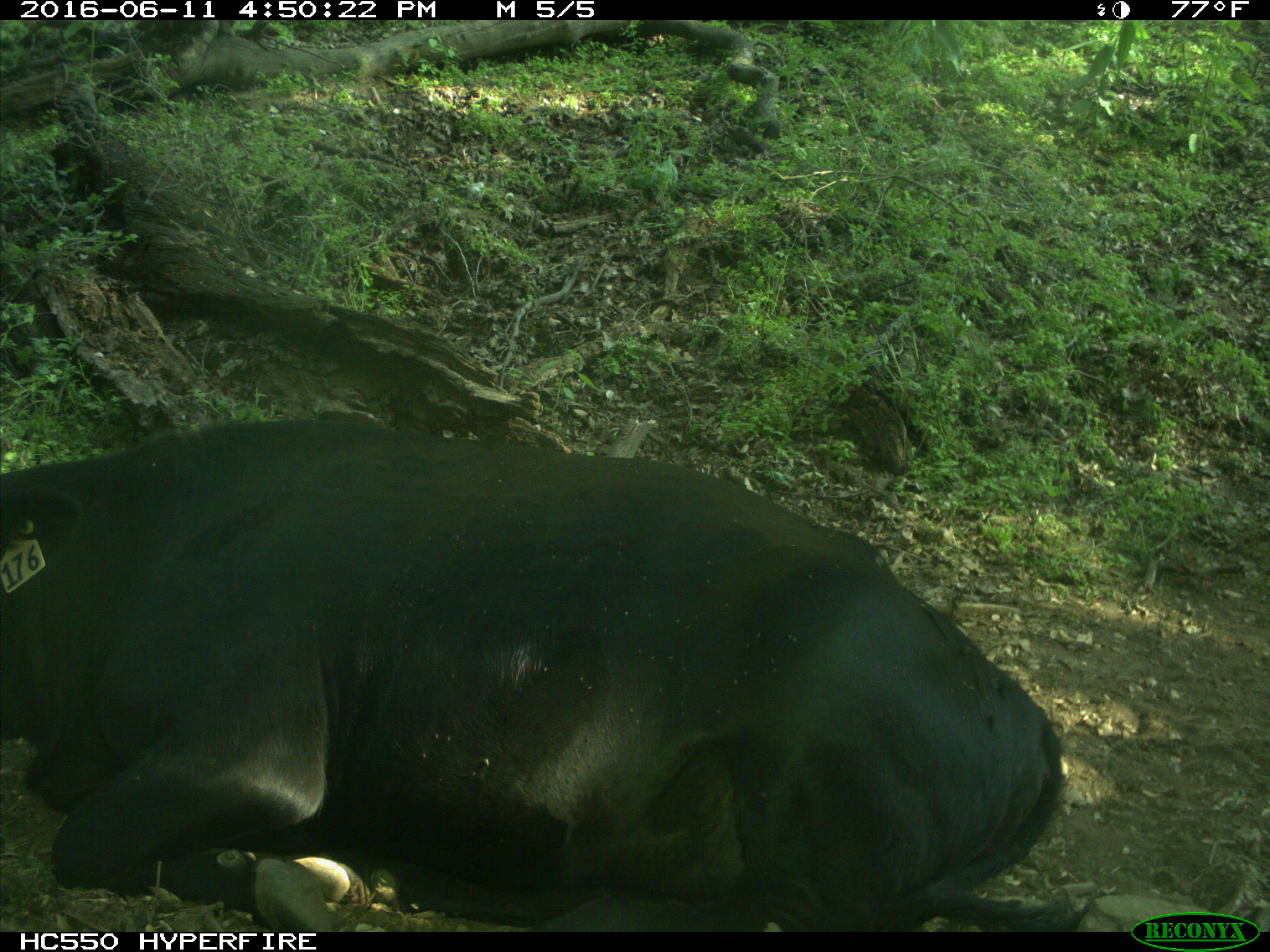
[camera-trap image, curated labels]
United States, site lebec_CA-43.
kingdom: Animalia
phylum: Chordata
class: Mammalia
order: Artiodactyla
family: Bovidae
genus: Bos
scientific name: Bos taurus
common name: domestic cow